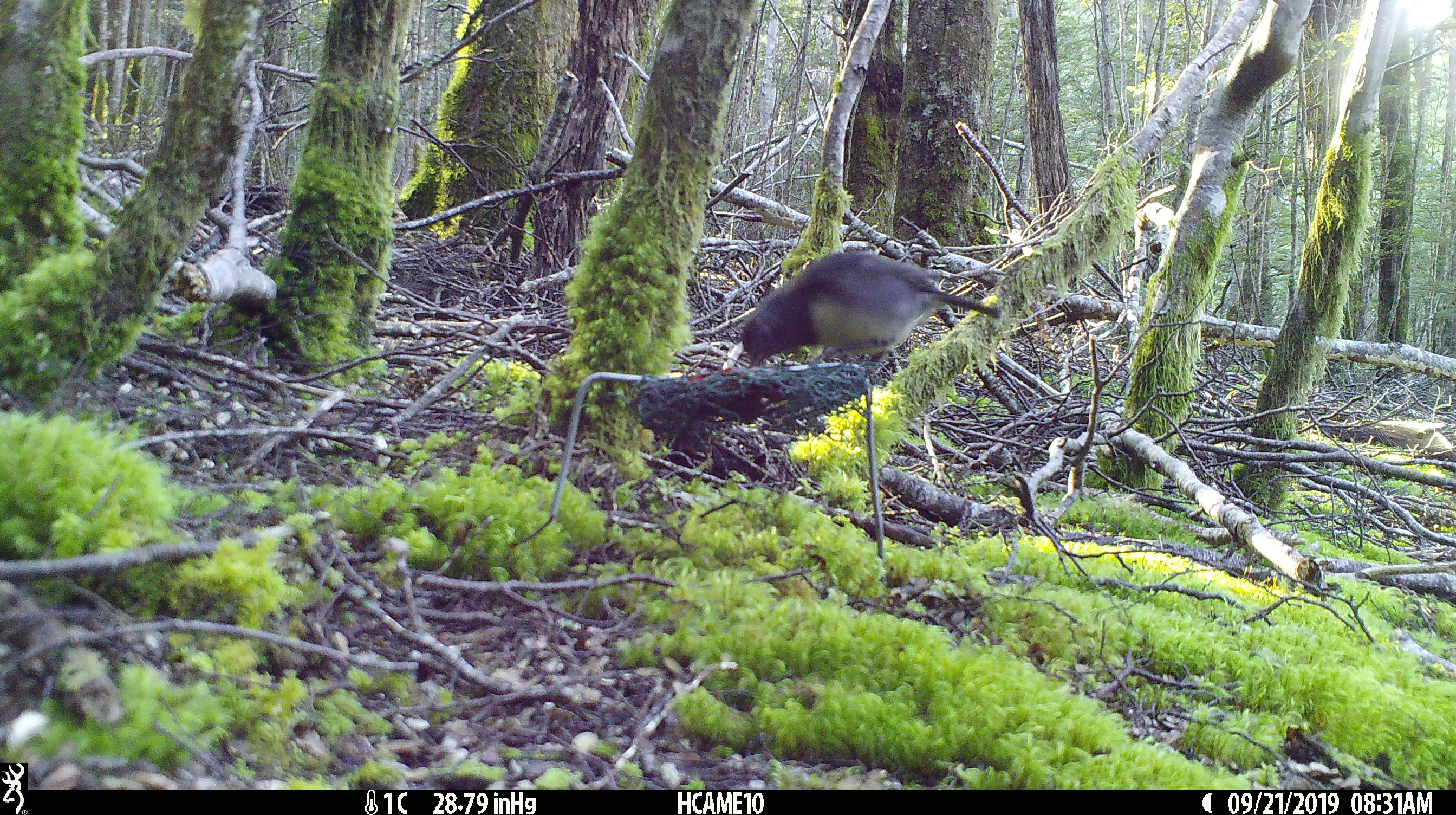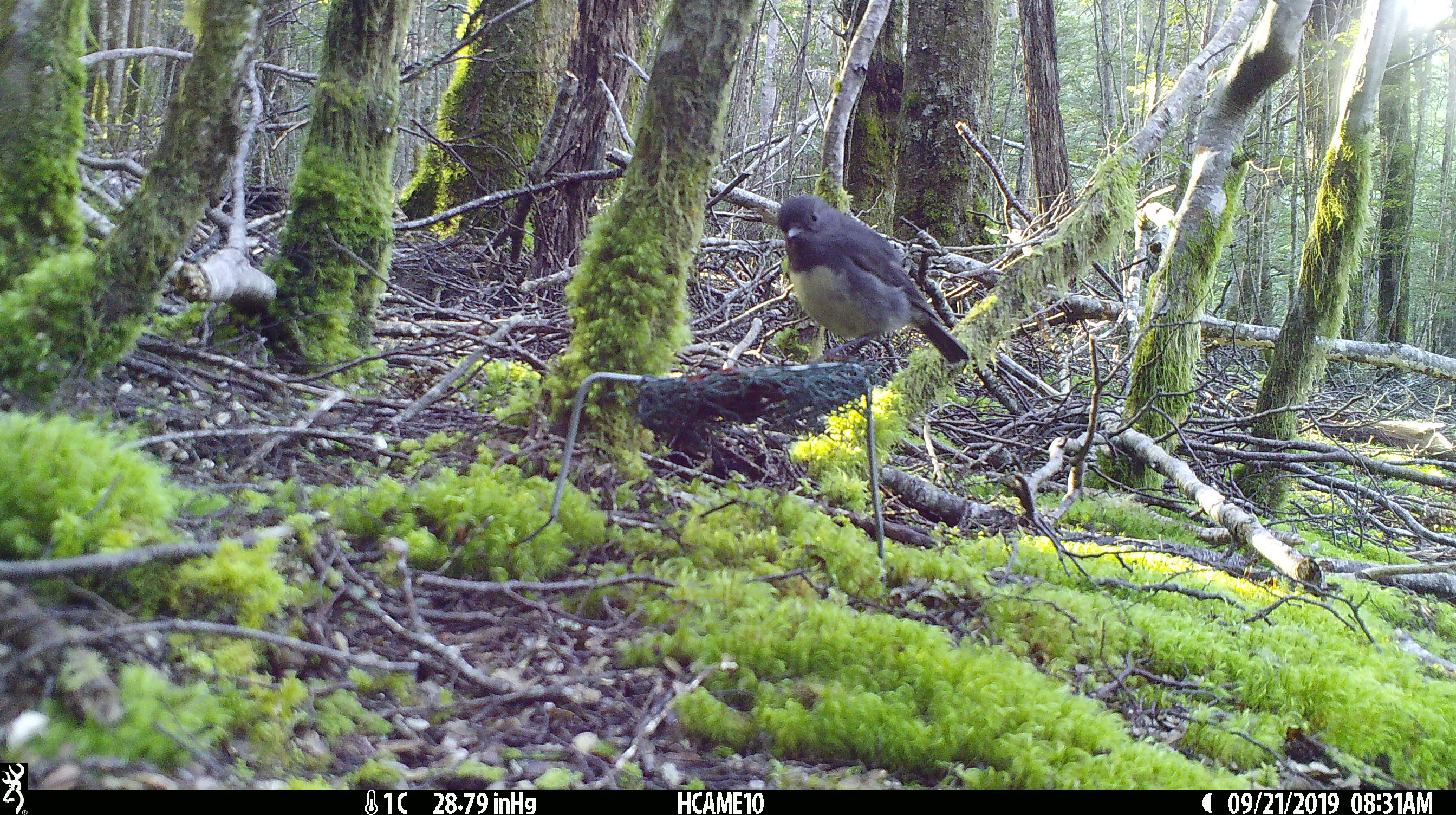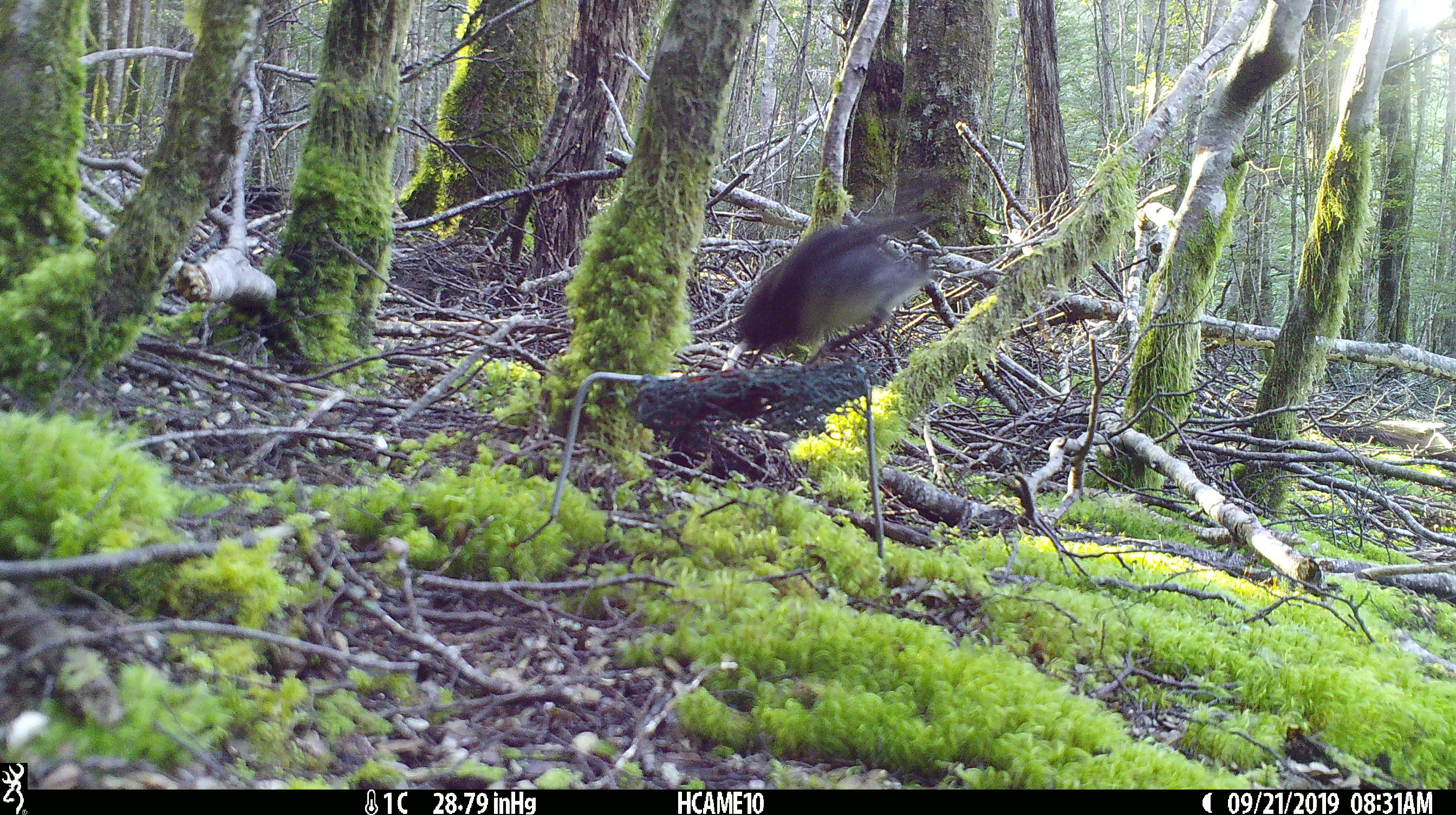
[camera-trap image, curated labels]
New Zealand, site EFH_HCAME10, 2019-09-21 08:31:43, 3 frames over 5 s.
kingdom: Animalia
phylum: Chordata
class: Aves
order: Passeriformes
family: Petroicidae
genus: Petroica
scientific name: Petroica australis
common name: new zealand robin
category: robin